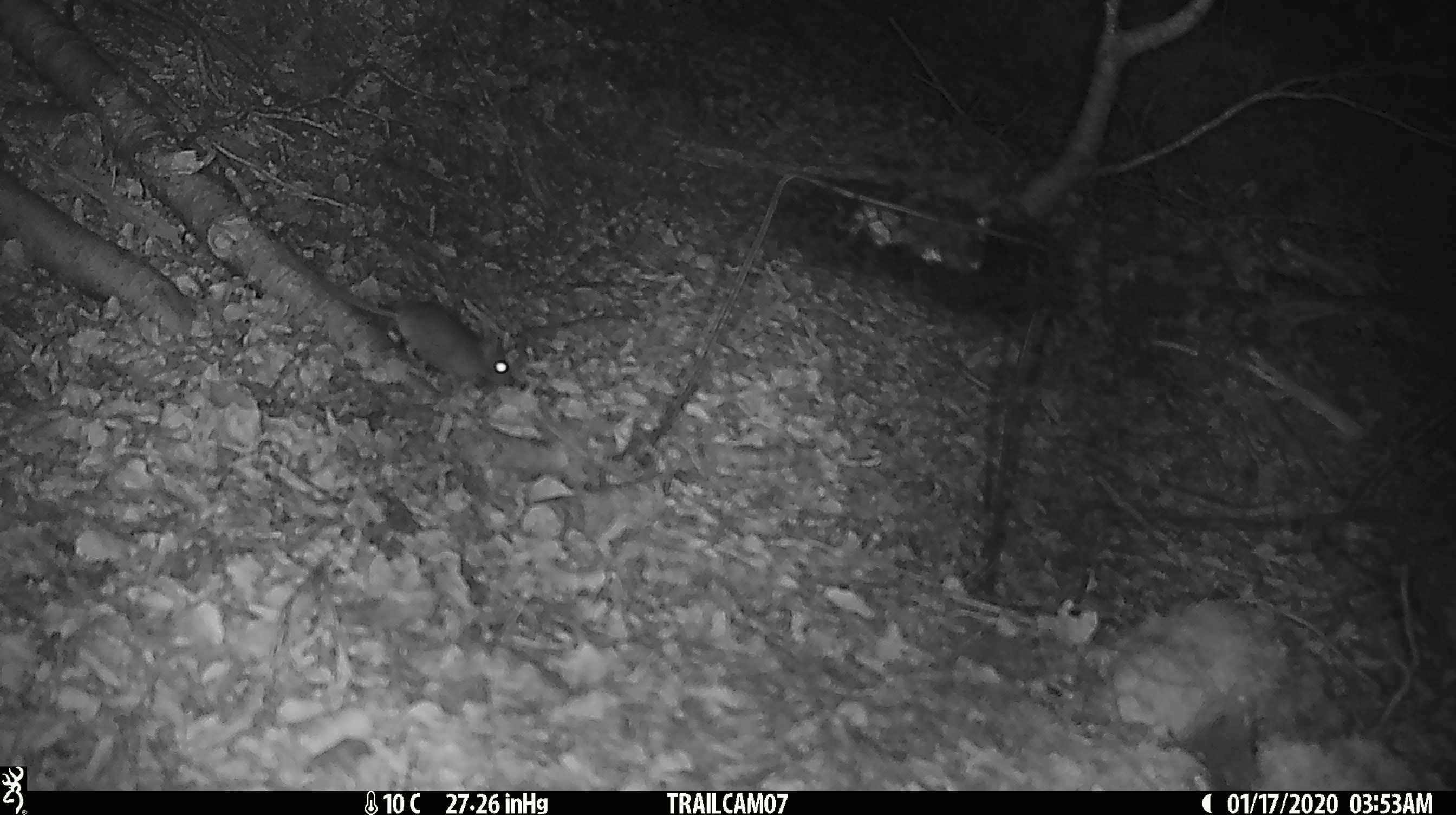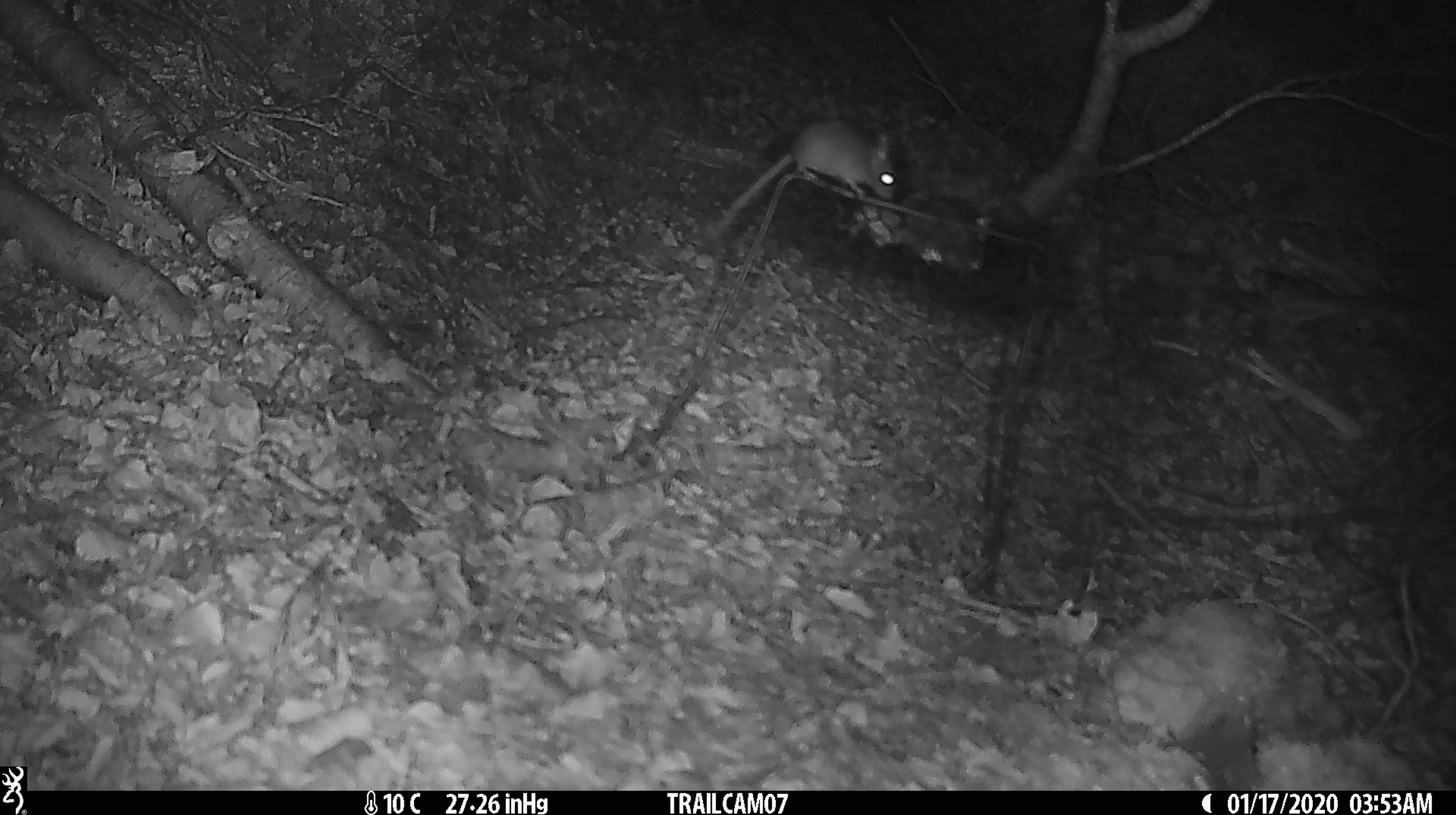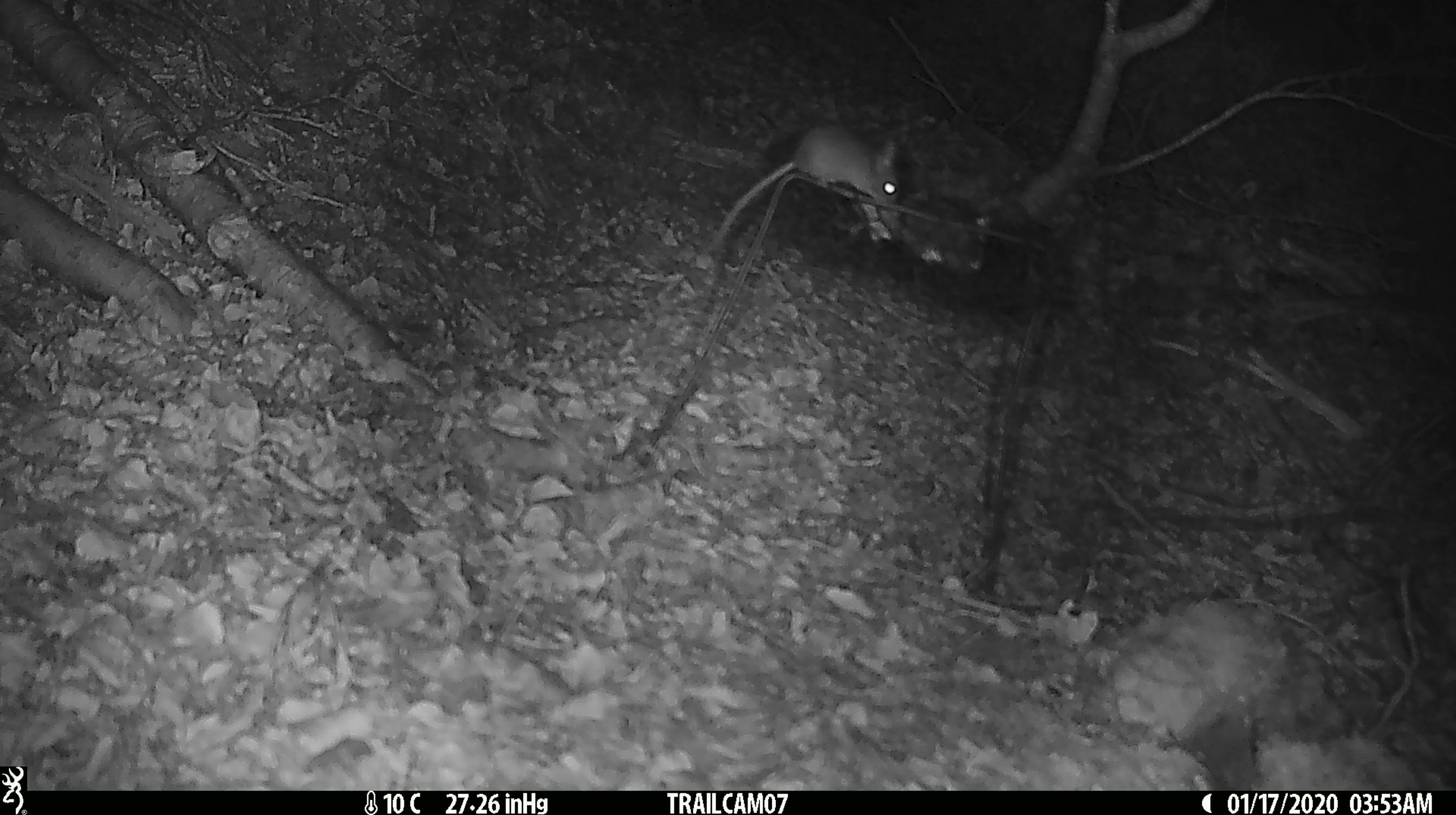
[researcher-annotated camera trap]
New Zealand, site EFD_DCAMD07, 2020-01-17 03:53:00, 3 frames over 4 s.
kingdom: Animalia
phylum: Chordata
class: Mammalia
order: Rodentia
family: Muridae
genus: Mus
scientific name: Mus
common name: mouse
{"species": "mouse (Mus)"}